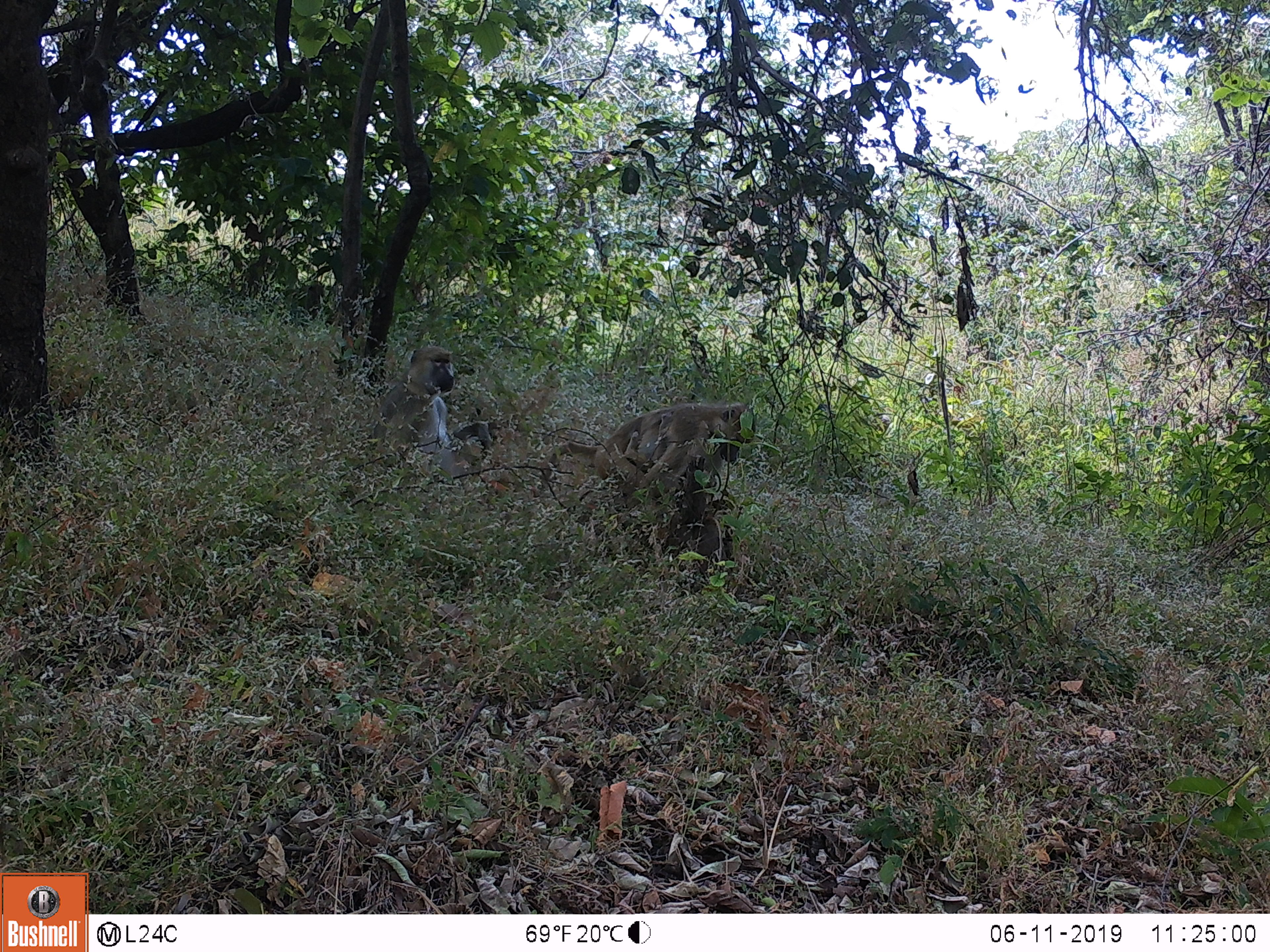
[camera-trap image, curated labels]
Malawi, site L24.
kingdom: Animalia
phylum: Chordata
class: Mammalia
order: Primates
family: Cercopithecidae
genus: Papio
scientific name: Papio cynocephalus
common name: yellow baboon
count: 2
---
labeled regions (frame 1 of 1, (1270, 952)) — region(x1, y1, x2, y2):
yellow baboon: region(536, 392, 766, 507); region(367, 335, 506, 477)